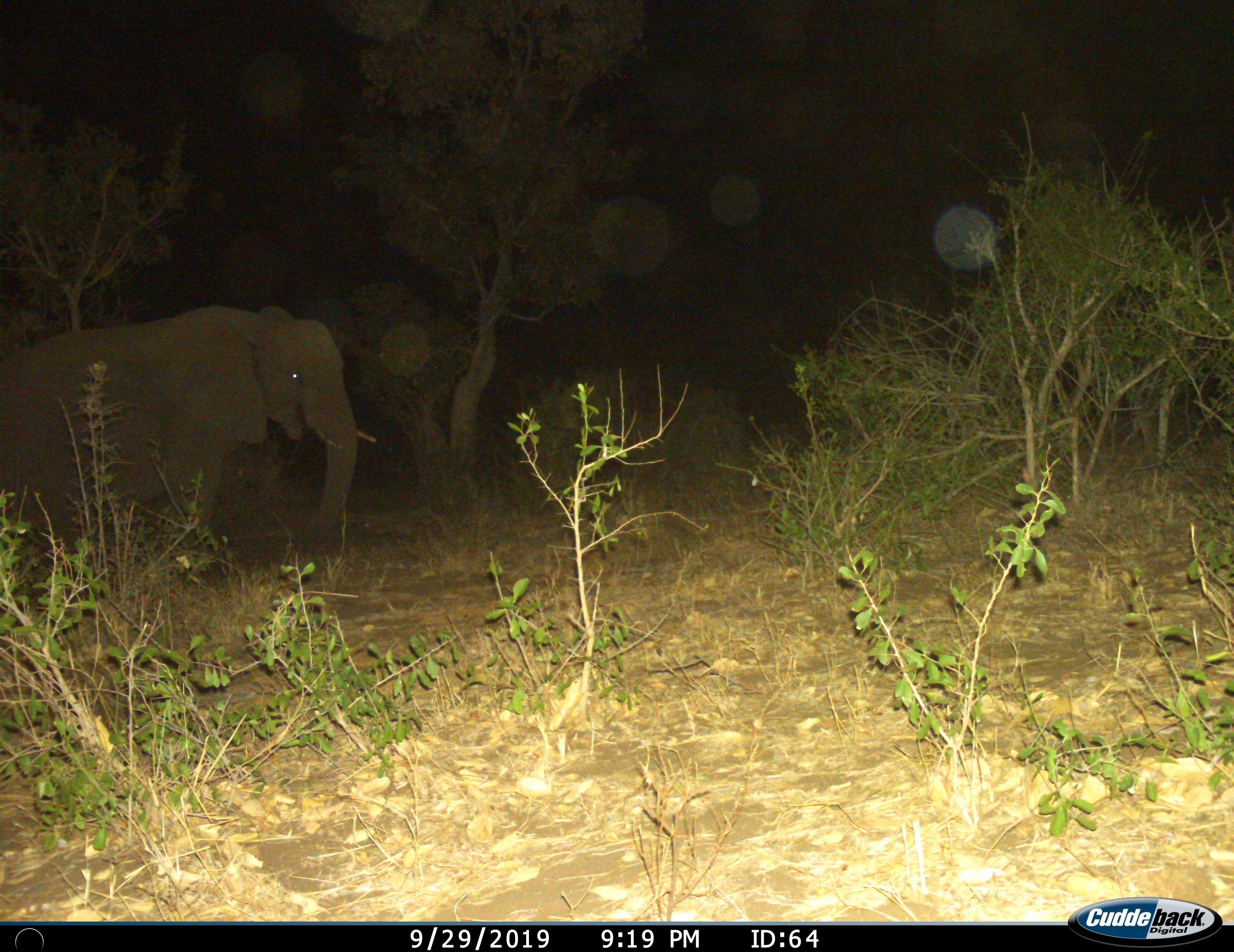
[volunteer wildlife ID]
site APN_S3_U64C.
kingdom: Animalia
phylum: Chordata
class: Mammalia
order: Proboscidea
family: Elephantidae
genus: Loxodonta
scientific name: Loxodonta africana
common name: african bush elephant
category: elephant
Elephant (african bush elephant) (Loxodonta africana), count 1. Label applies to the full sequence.